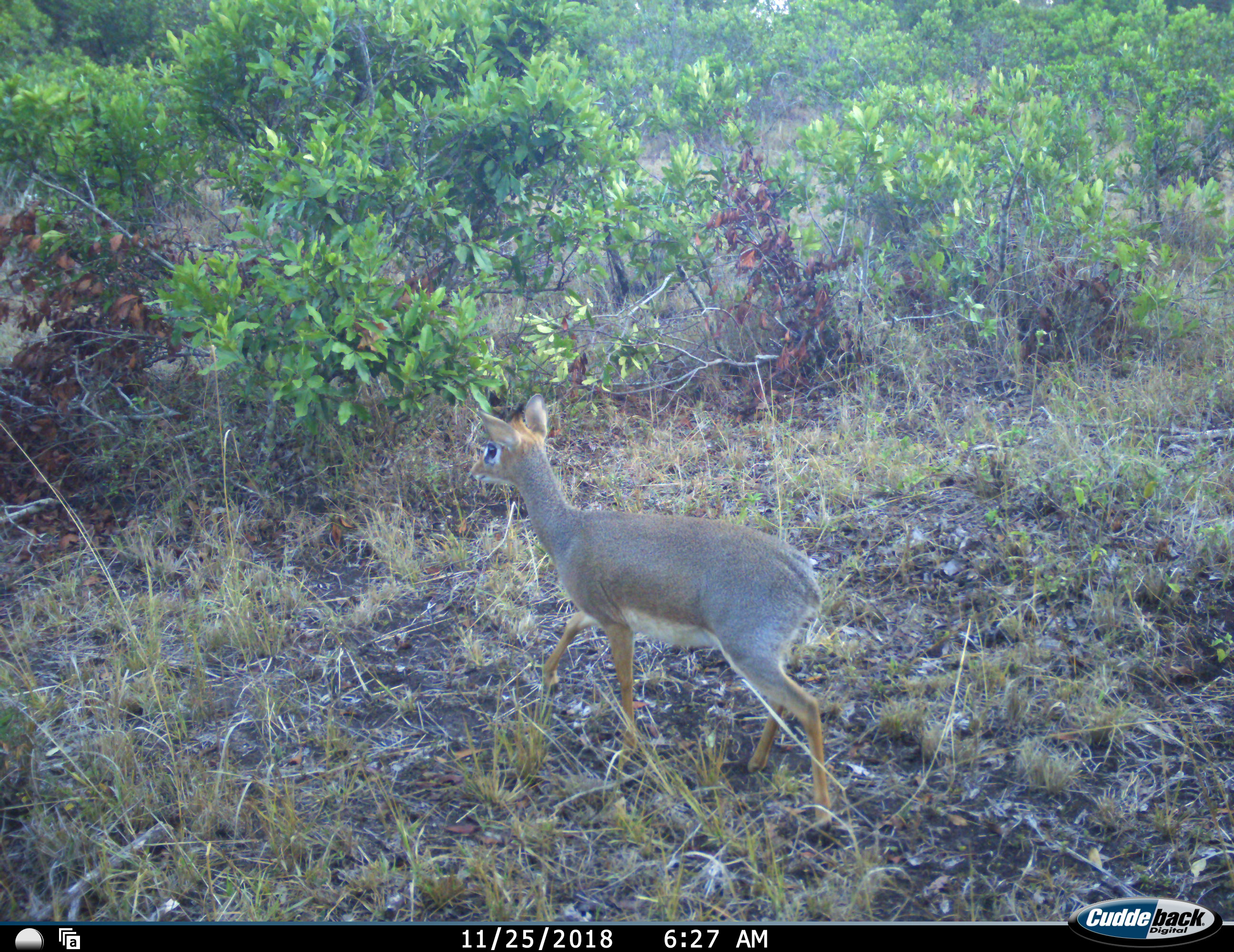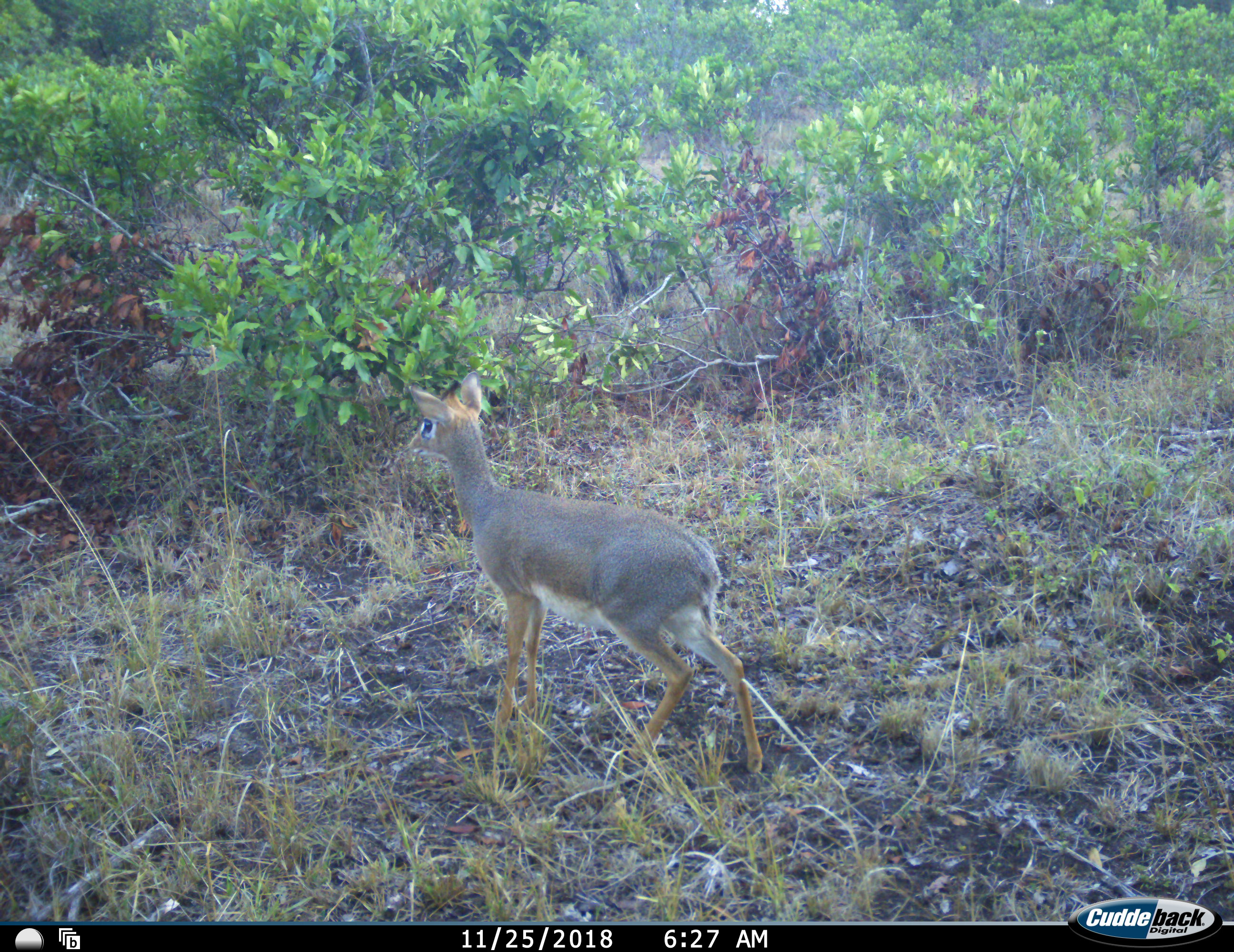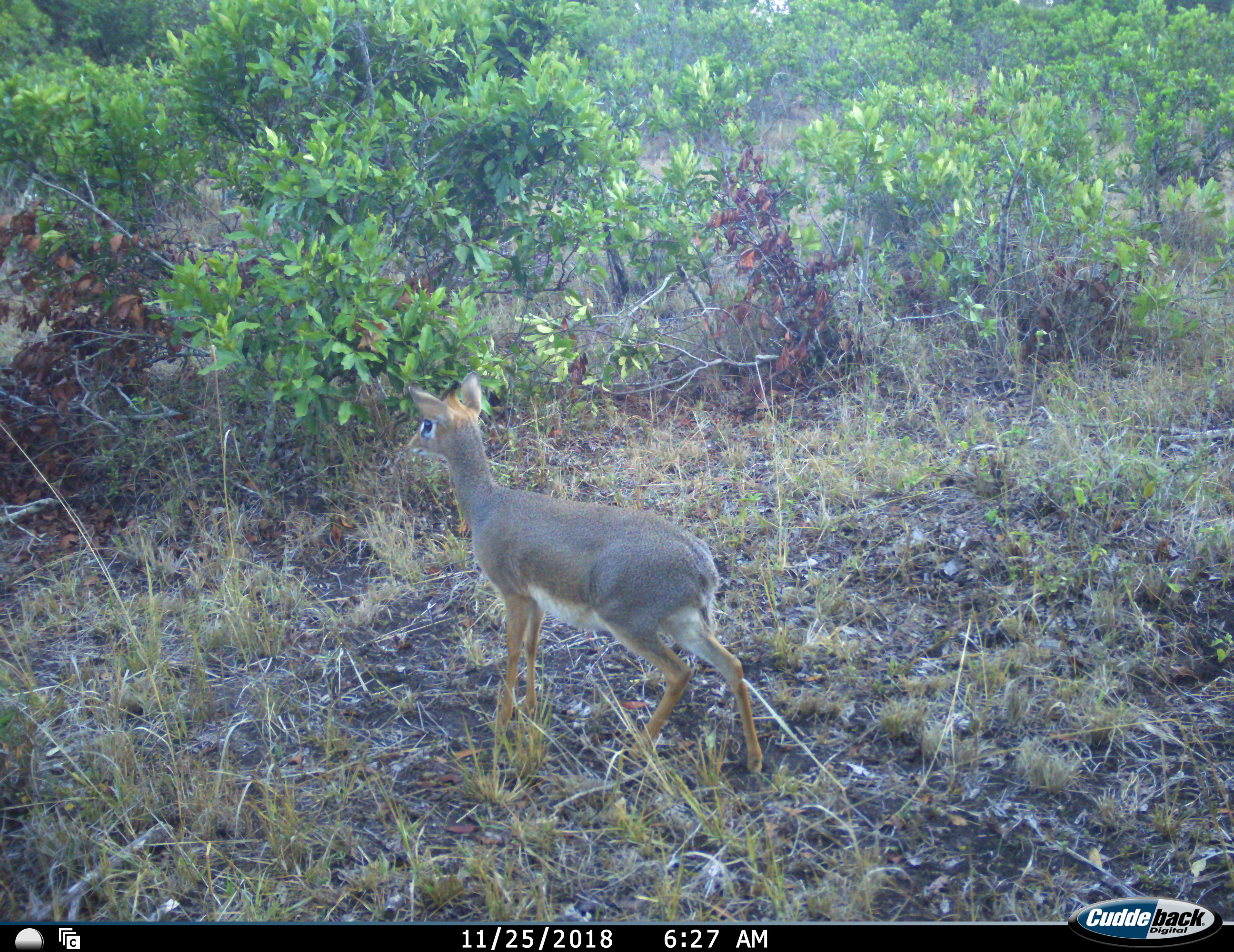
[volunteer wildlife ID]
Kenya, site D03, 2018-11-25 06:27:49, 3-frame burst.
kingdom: Animalia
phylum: Chordata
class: Mammalia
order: Artiodactyla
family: Bovidae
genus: Madoqua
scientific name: Madoqua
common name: dikdik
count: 1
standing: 78%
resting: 0%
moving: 56%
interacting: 0%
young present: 0%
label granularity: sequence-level